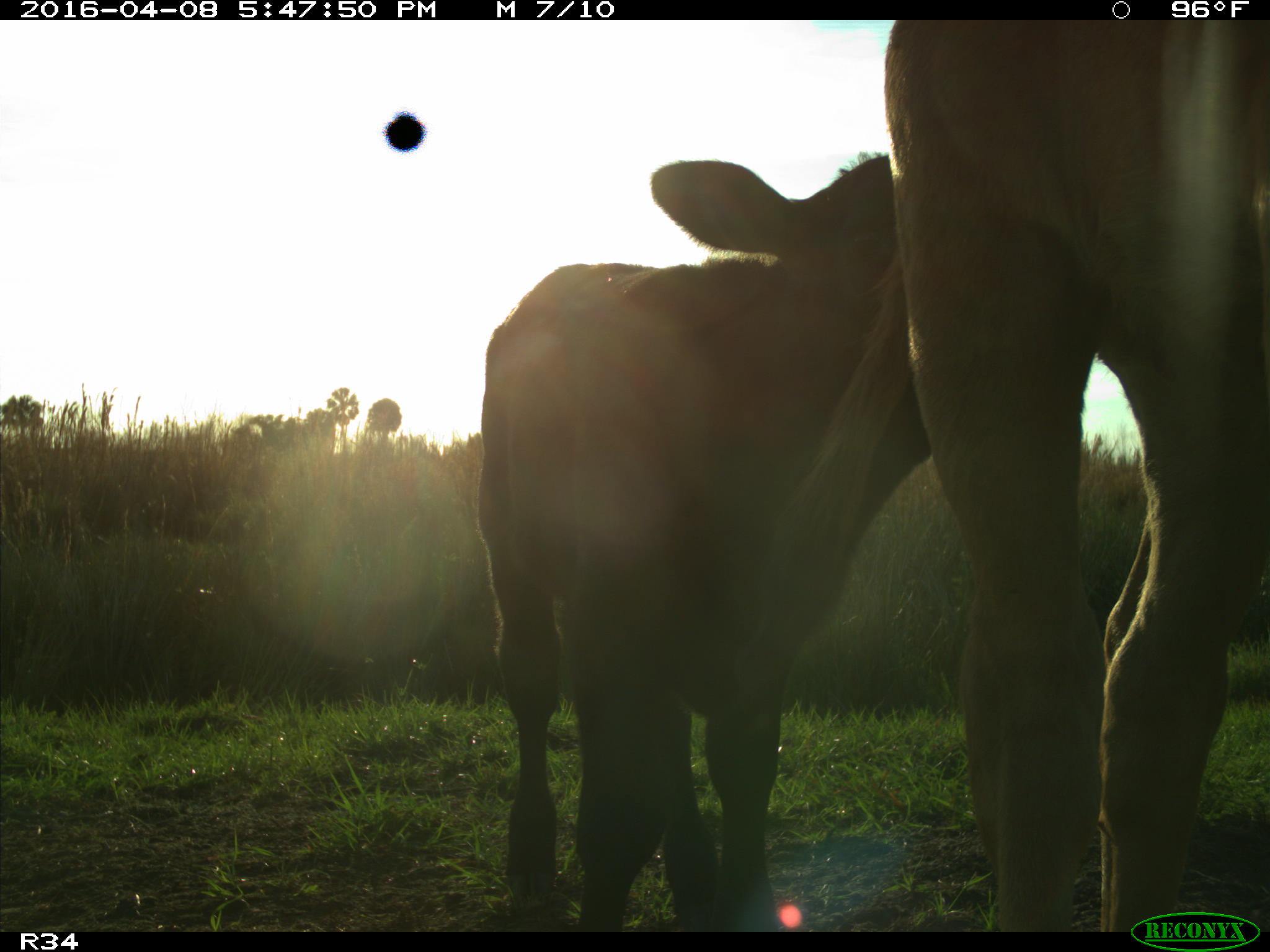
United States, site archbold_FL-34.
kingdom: Animalia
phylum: Chordata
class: Mammalia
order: Artiodactyla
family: Bovidae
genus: Bos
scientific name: Bos taurus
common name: domestic cow